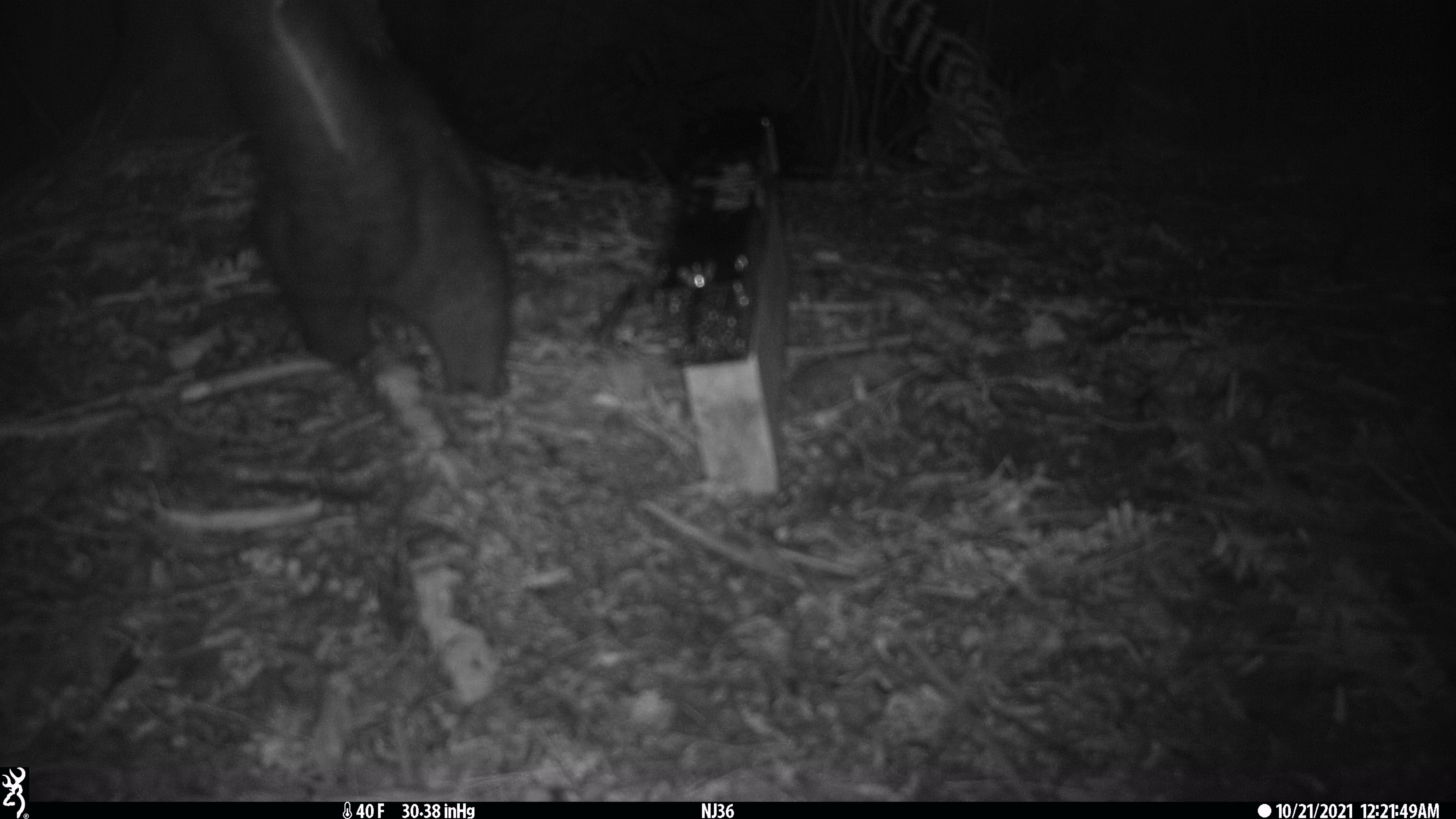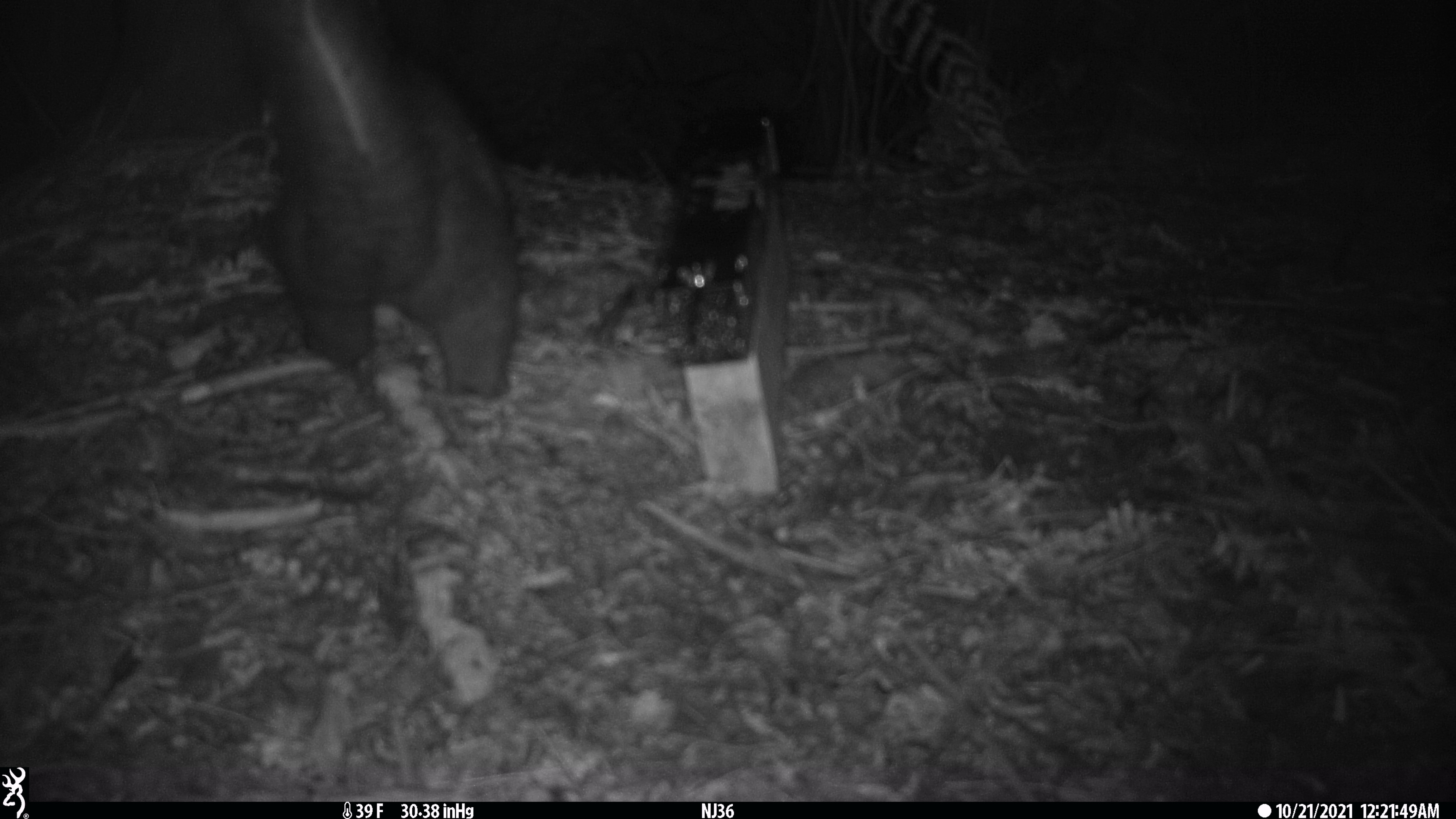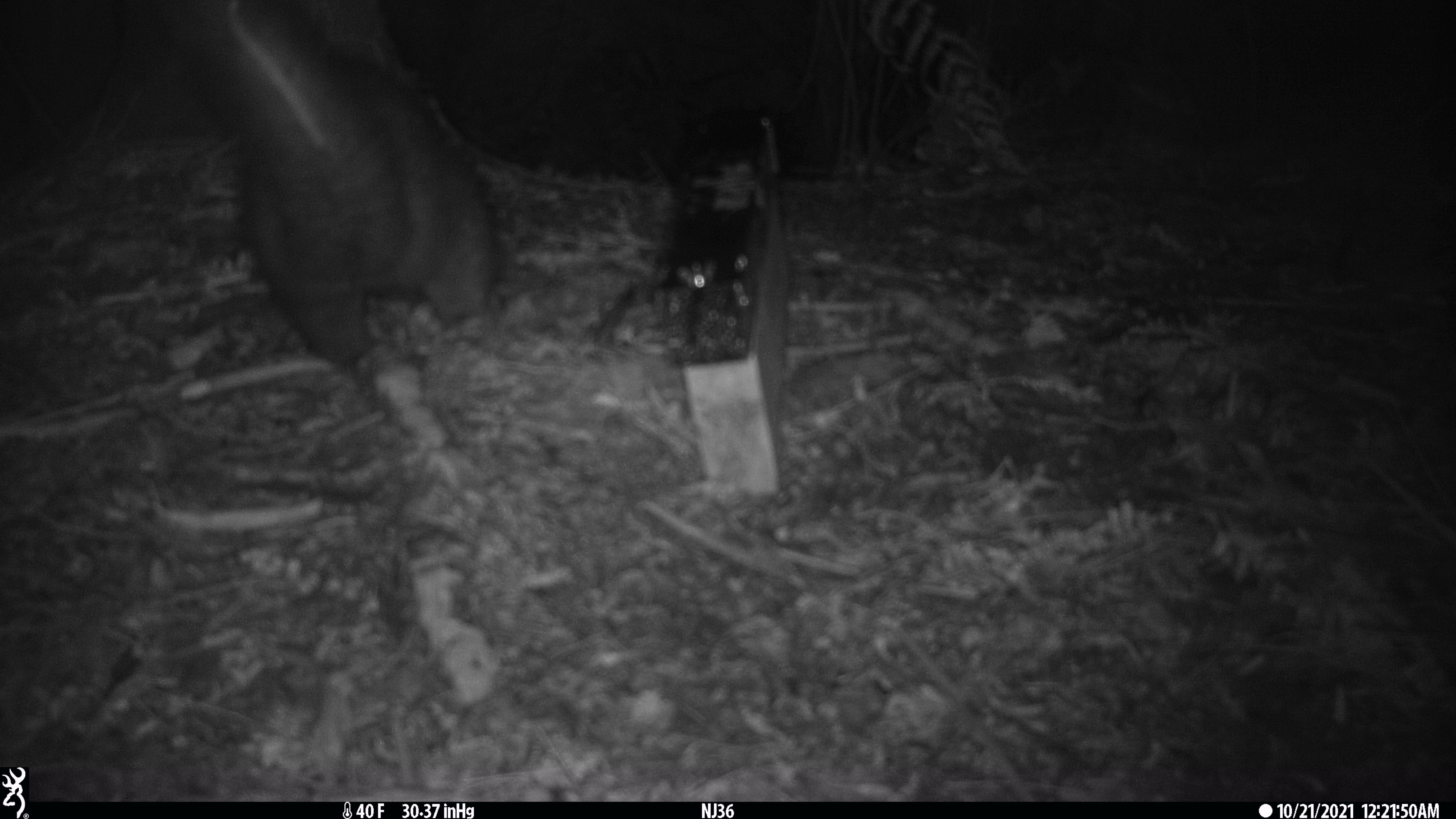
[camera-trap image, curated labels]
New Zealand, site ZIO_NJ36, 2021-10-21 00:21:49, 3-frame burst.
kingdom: Animalia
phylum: Chordata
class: Mammalia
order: Diprotodontia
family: Phalangeridae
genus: Trichosurus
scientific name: Trichosurus vulpecula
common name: common brushtail possum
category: possum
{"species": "possum (common brushtail possum) (Trichosurus vulpecula)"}